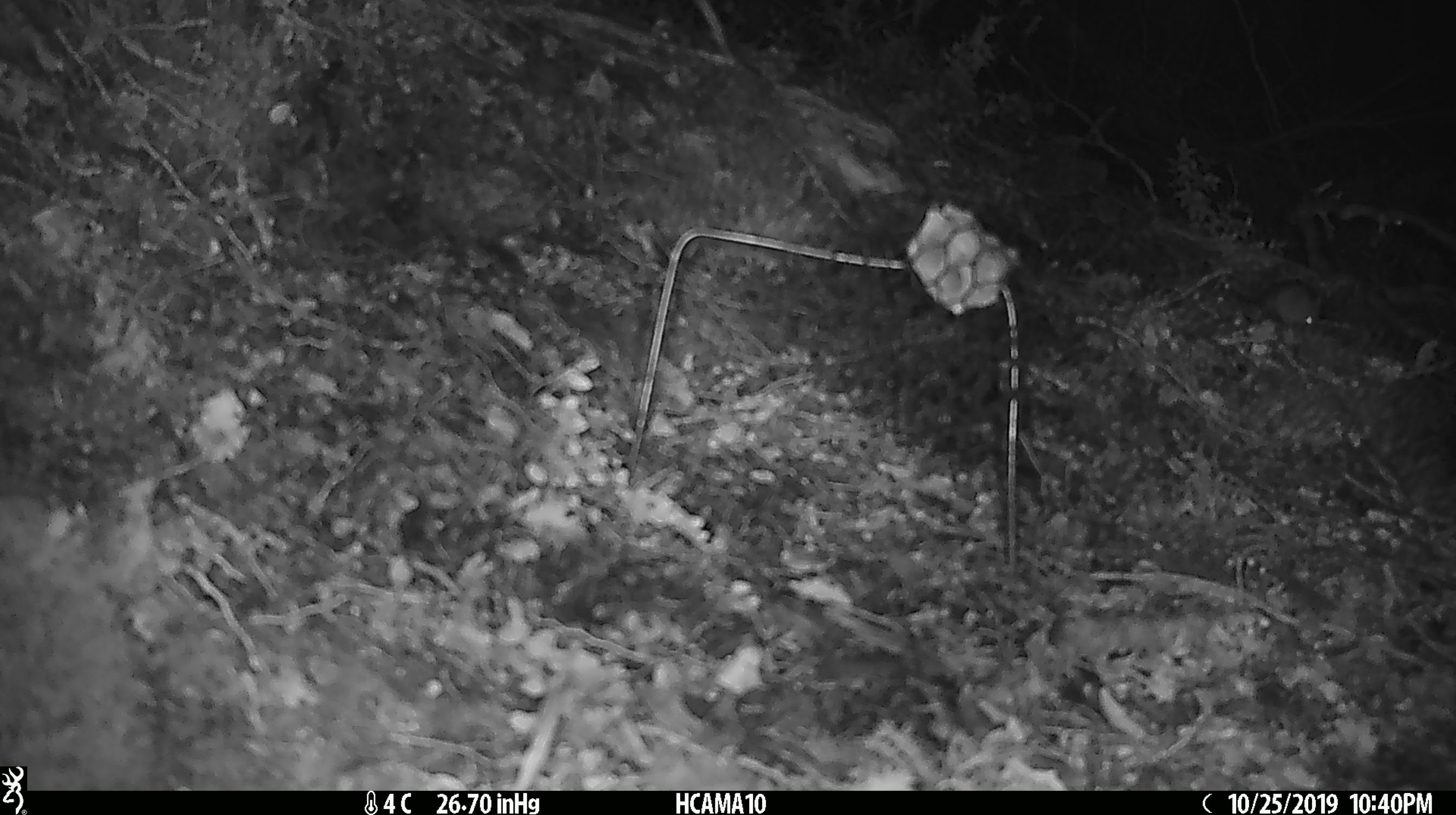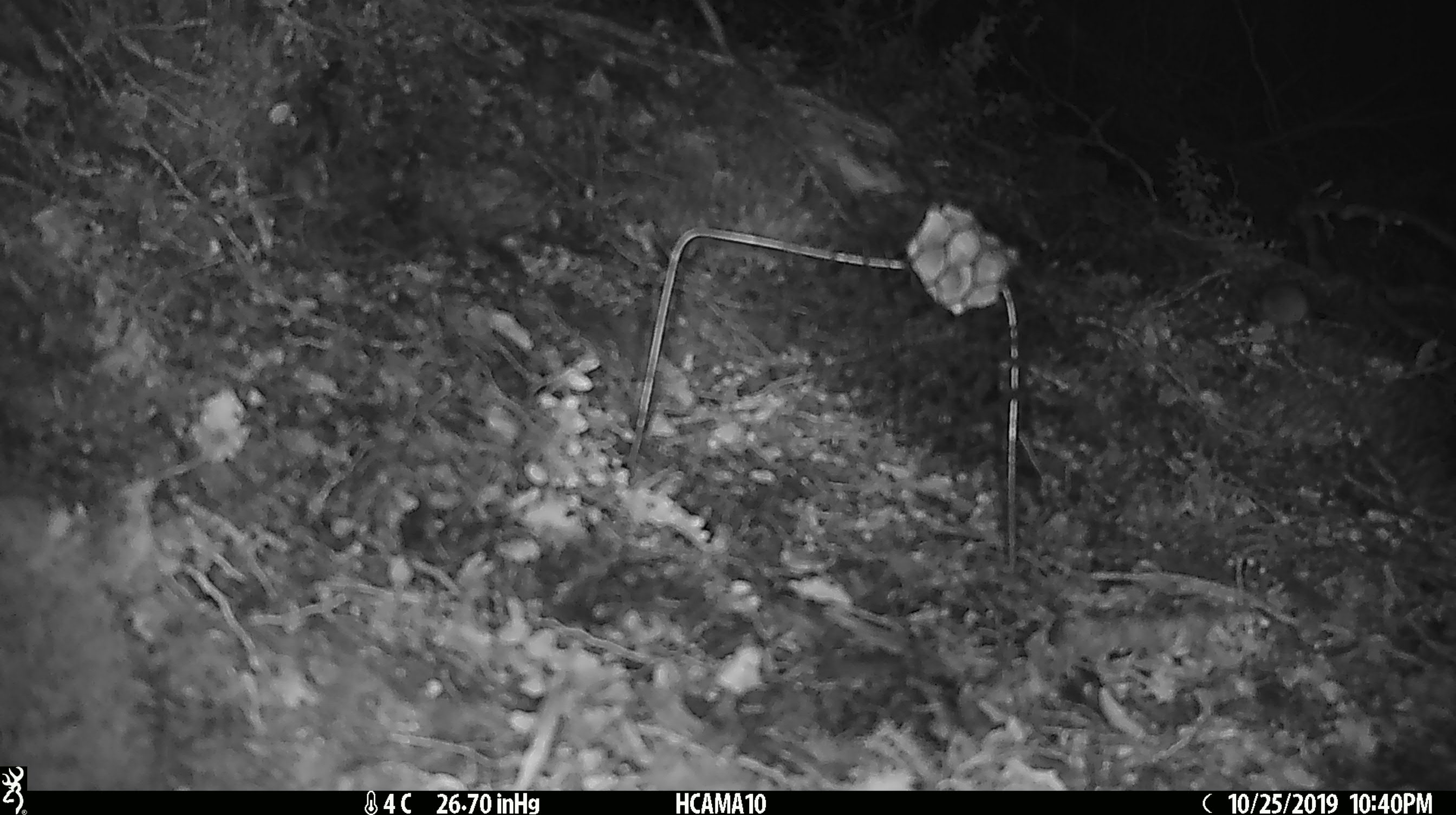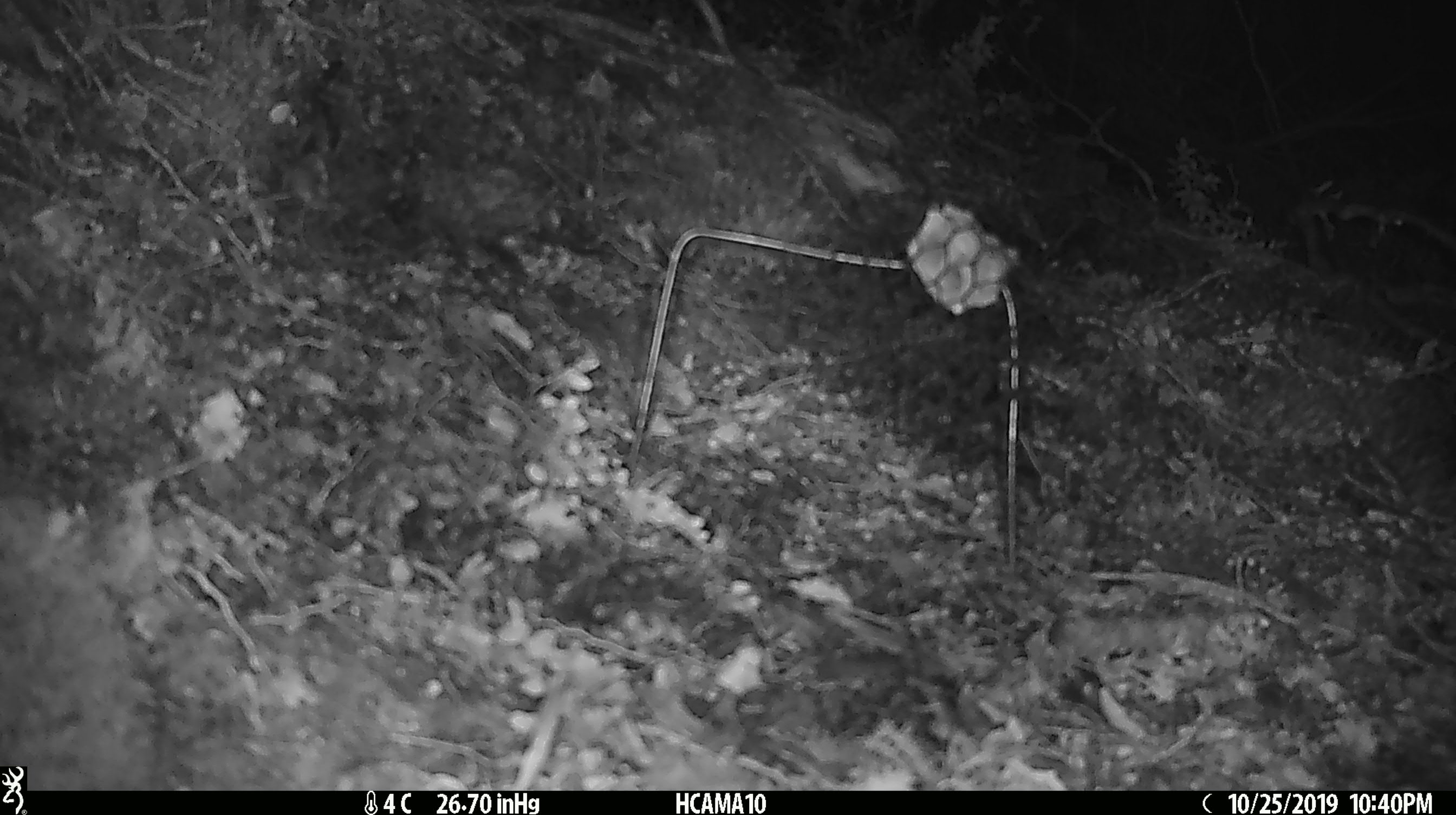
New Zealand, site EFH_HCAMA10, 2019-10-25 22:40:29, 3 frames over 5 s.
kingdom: Animalia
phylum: Chordata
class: Mammalia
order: Rodentia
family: Muridae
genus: Mus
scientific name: Mus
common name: mouse